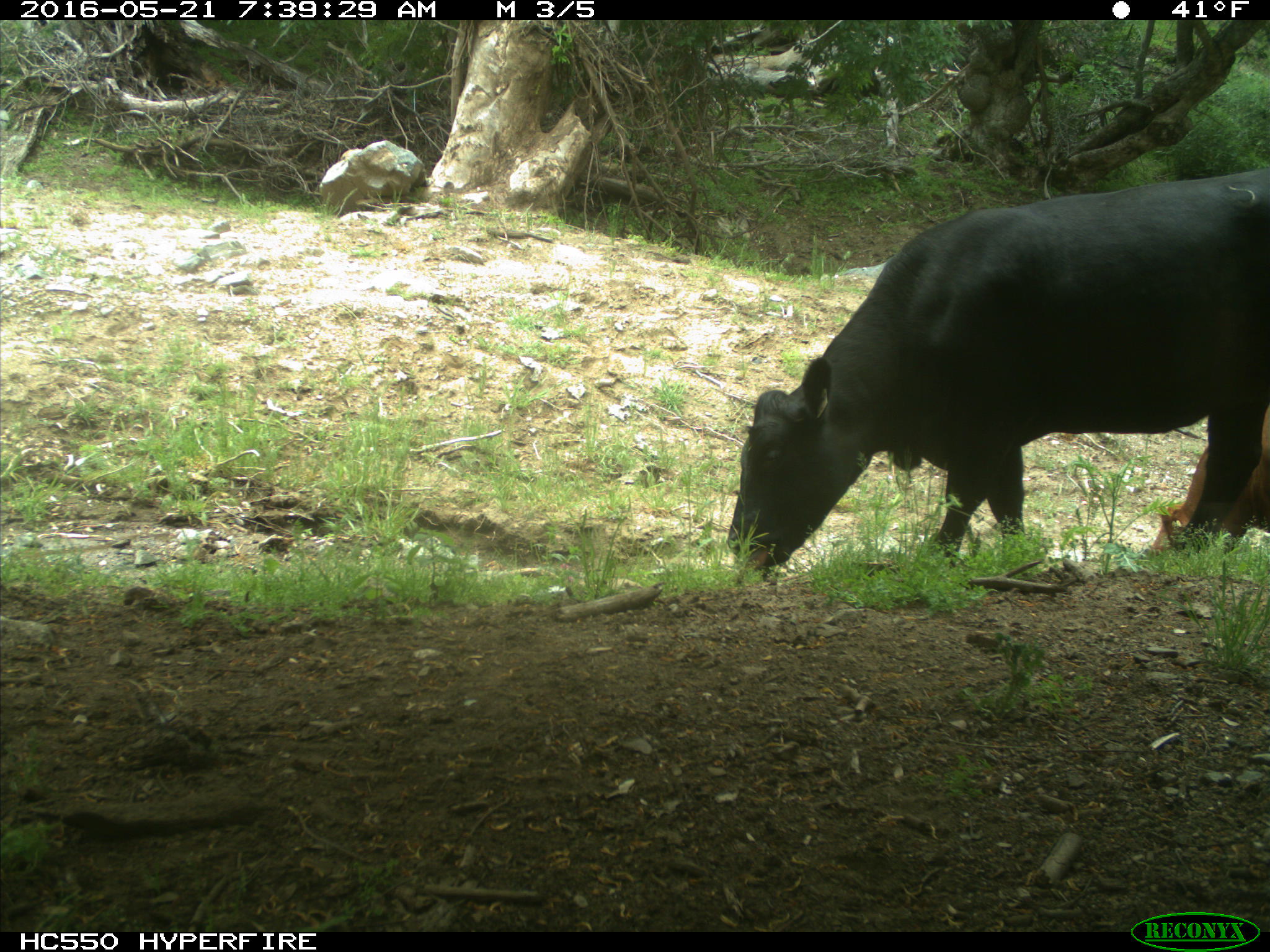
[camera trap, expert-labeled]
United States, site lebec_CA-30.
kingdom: Animalia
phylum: Chordata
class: Mammalia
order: Artiodactyla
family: Bovidae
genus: Bos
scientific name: Bos taurus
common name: domestic cow